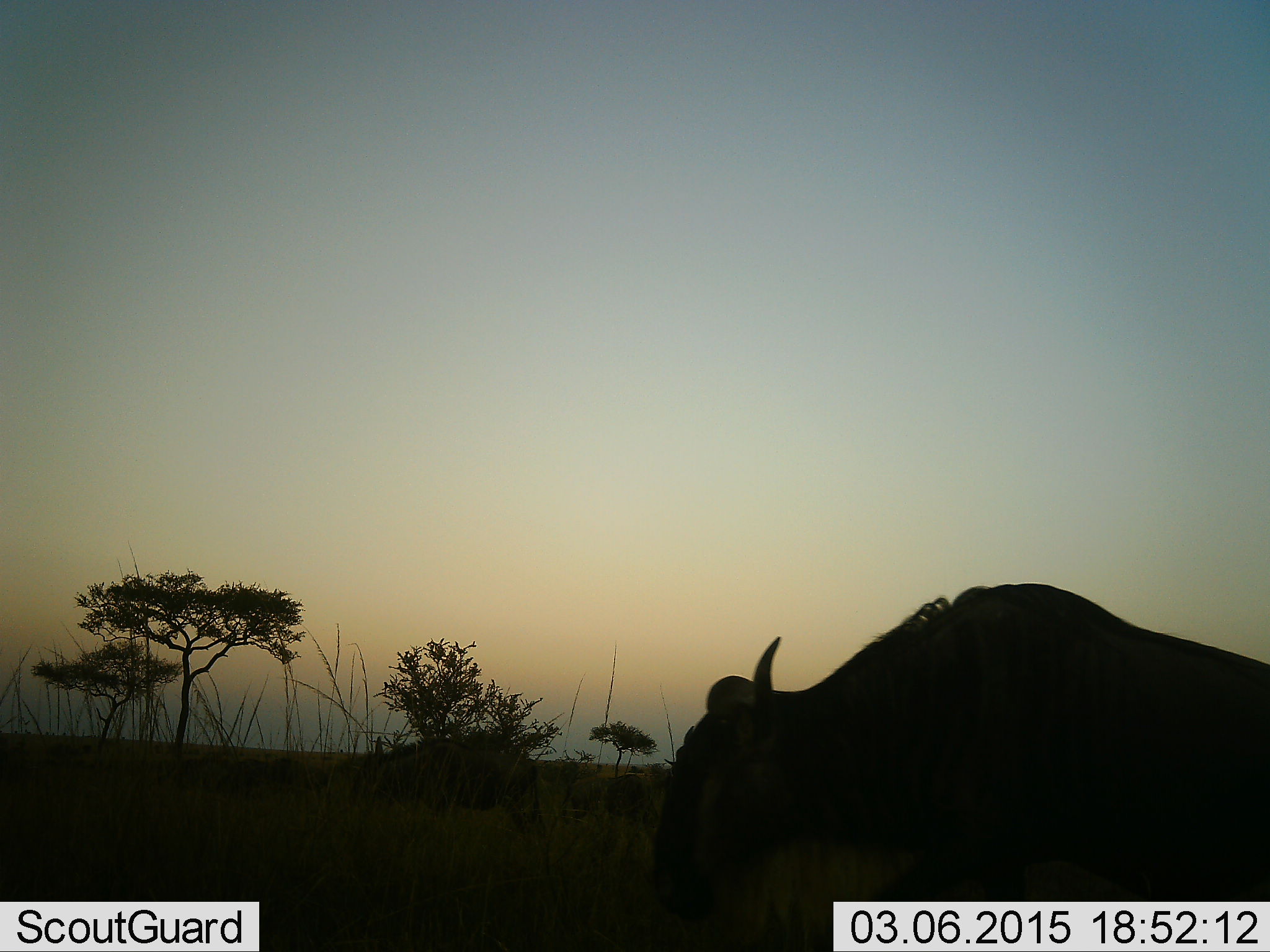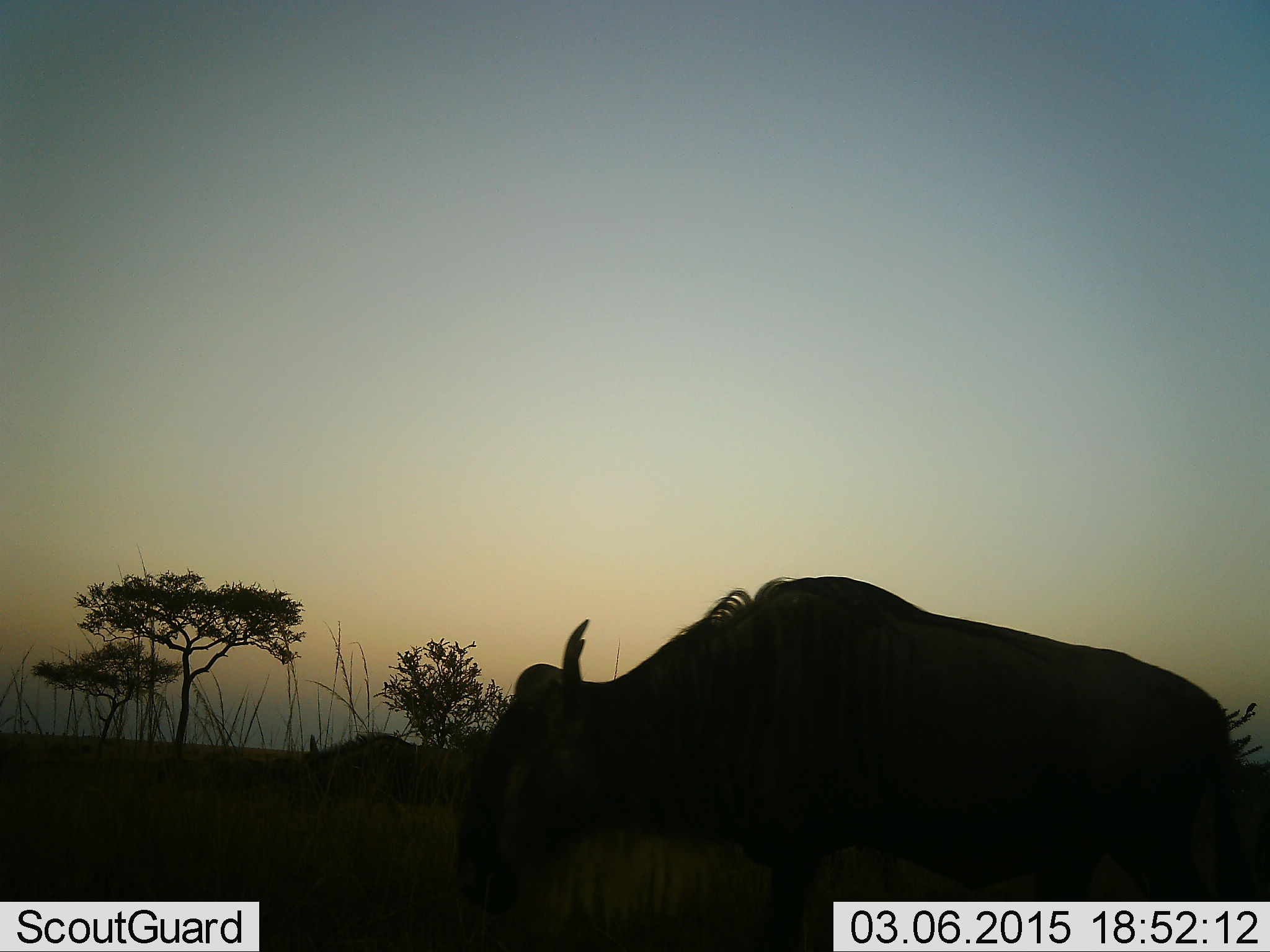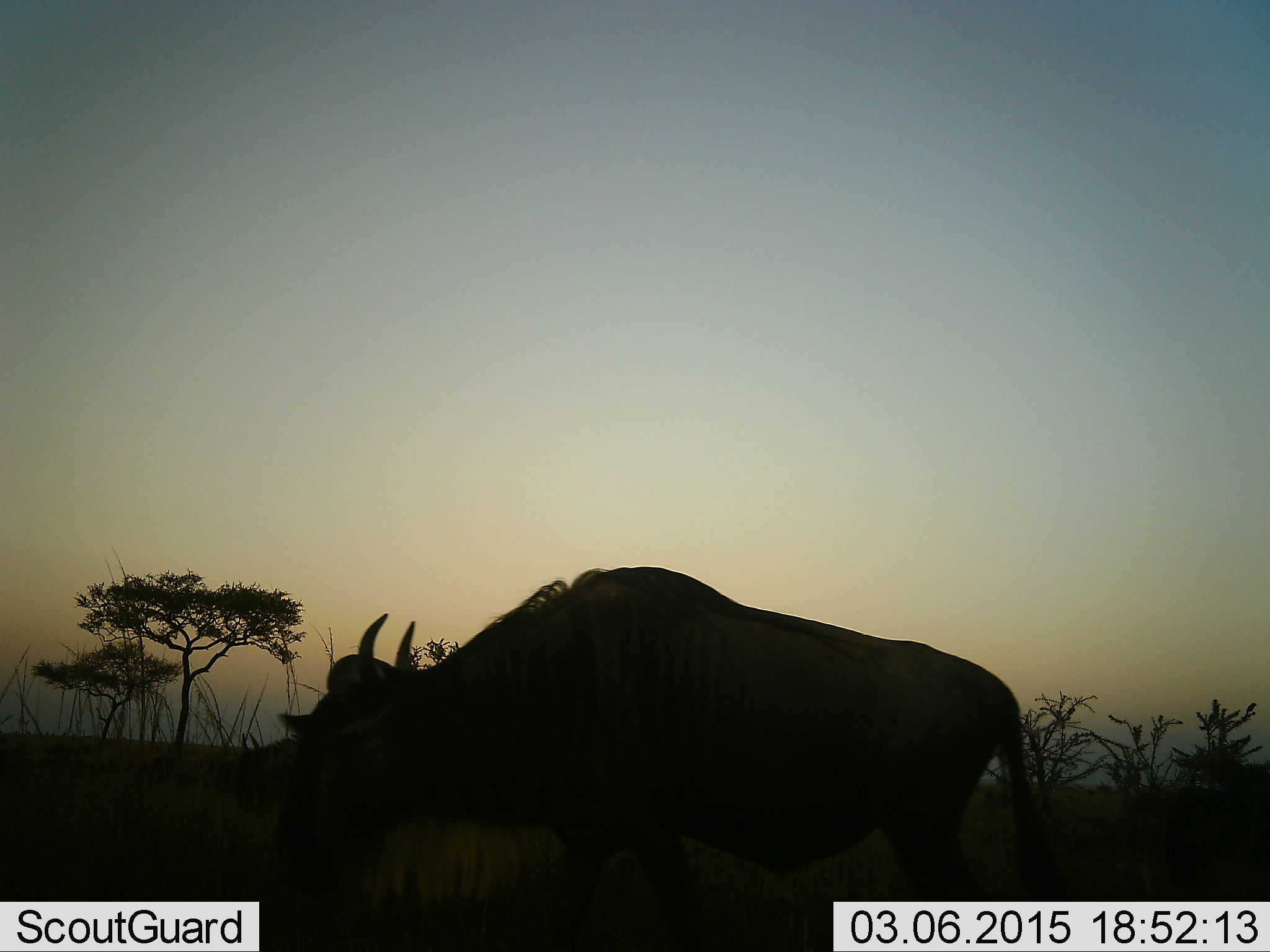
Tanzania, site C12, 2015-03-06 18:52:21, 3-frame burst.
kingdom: Animalia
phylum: Chordata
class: Mammalia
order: Artiodactyla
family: Bovidae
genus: Connochaetes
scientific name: Connochaetes taurinus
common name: blue wildebeest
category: wildebeest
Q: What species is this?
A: Wildebeest (blue wildebeest) (Connochaetes taurinus).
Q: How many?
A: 2.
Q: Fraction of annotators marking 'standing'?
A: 40%.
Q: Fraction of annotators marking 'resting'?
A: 0%.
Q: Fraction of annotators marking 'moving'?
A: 50%.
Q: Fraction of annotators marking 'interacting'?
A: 0%.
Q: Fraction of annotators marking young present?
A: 0%.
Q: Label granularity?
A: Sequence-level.